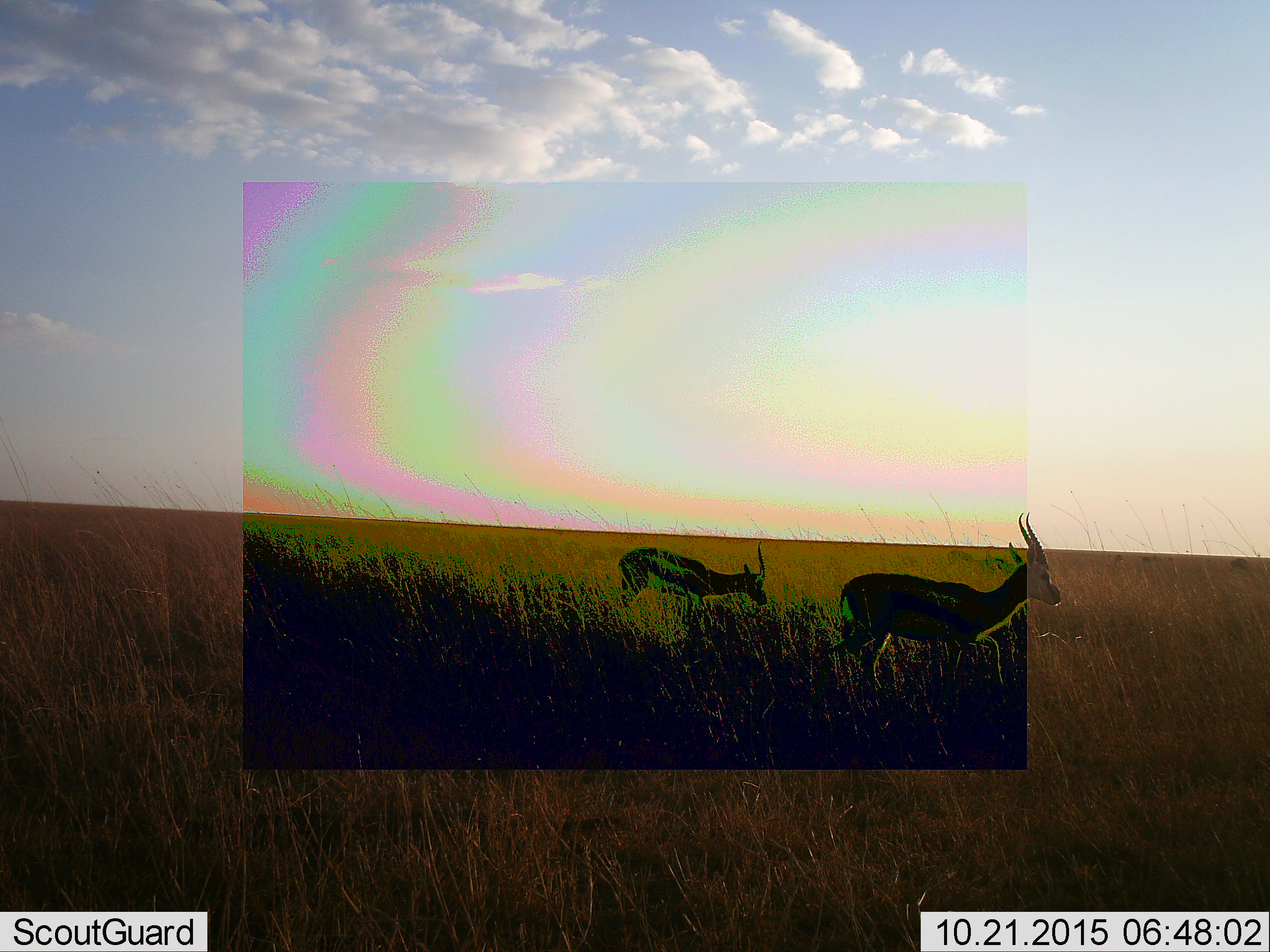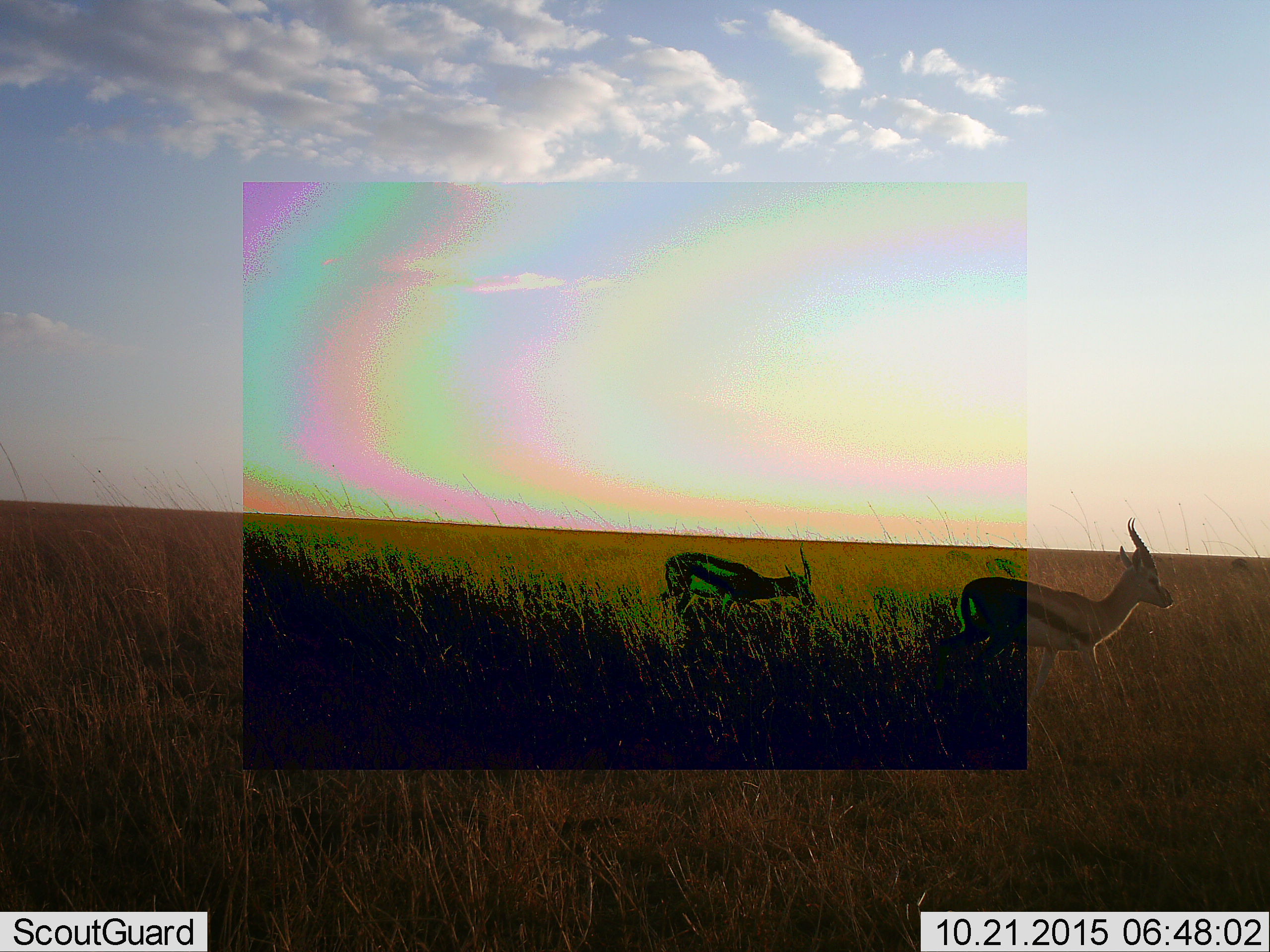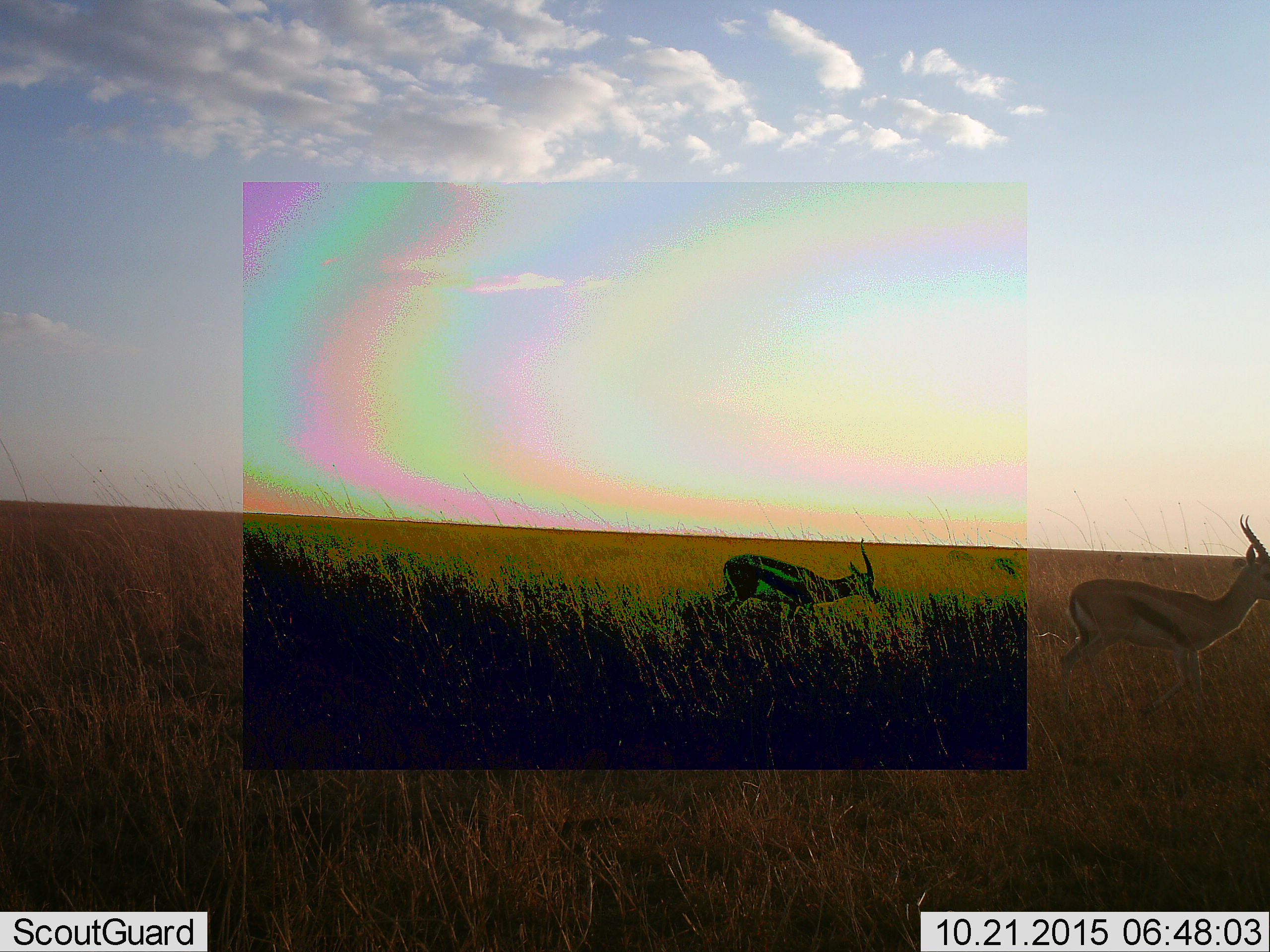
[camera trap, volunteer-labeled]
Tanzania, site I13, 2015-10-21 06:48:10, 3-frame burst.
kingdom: Animalia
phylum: Chordata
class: Mammalia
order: Artiodactyla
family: Bovidae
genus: Eudorcas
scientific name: Eudorcas thomsonii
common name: thomson's gazelle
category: gazellethomsons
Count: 2.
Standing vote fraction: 25%.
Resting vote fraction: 0%.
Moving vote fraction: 100%.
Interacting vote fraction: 0%.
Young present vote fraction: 0%.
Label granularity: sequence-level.